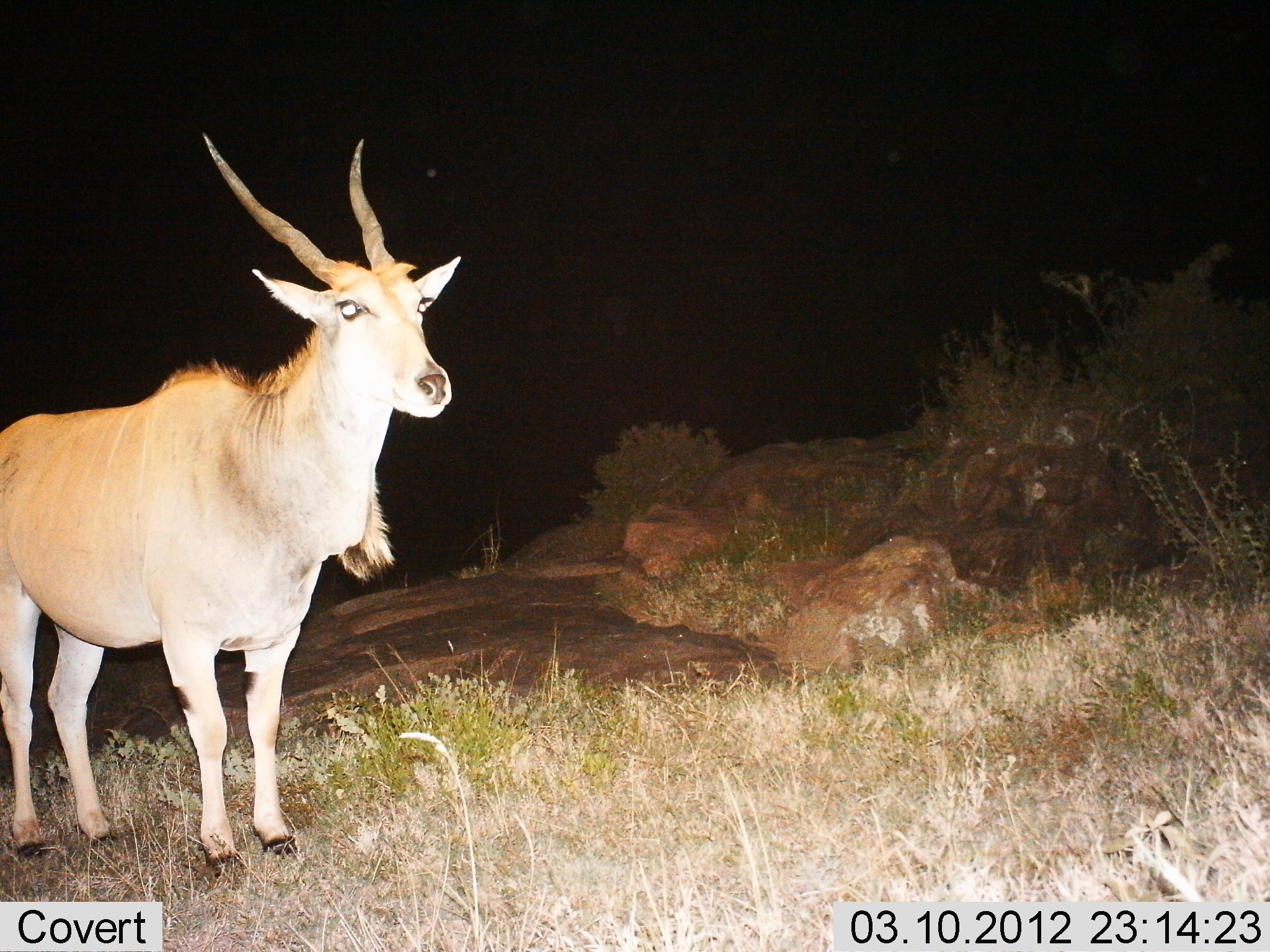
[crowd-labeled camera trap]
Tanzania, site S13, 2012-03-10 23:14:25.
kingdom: Animalia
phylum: Chordata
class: Mammalia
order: Artiodactyla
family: Bovidae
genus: Tragelaphus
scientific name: Tragelaphus oryx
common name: eland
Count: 1.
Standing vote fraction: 100%.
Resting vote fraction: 0%.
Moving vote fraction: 0%.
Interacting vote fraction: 0%.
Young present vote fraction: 0%.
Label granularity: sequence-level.